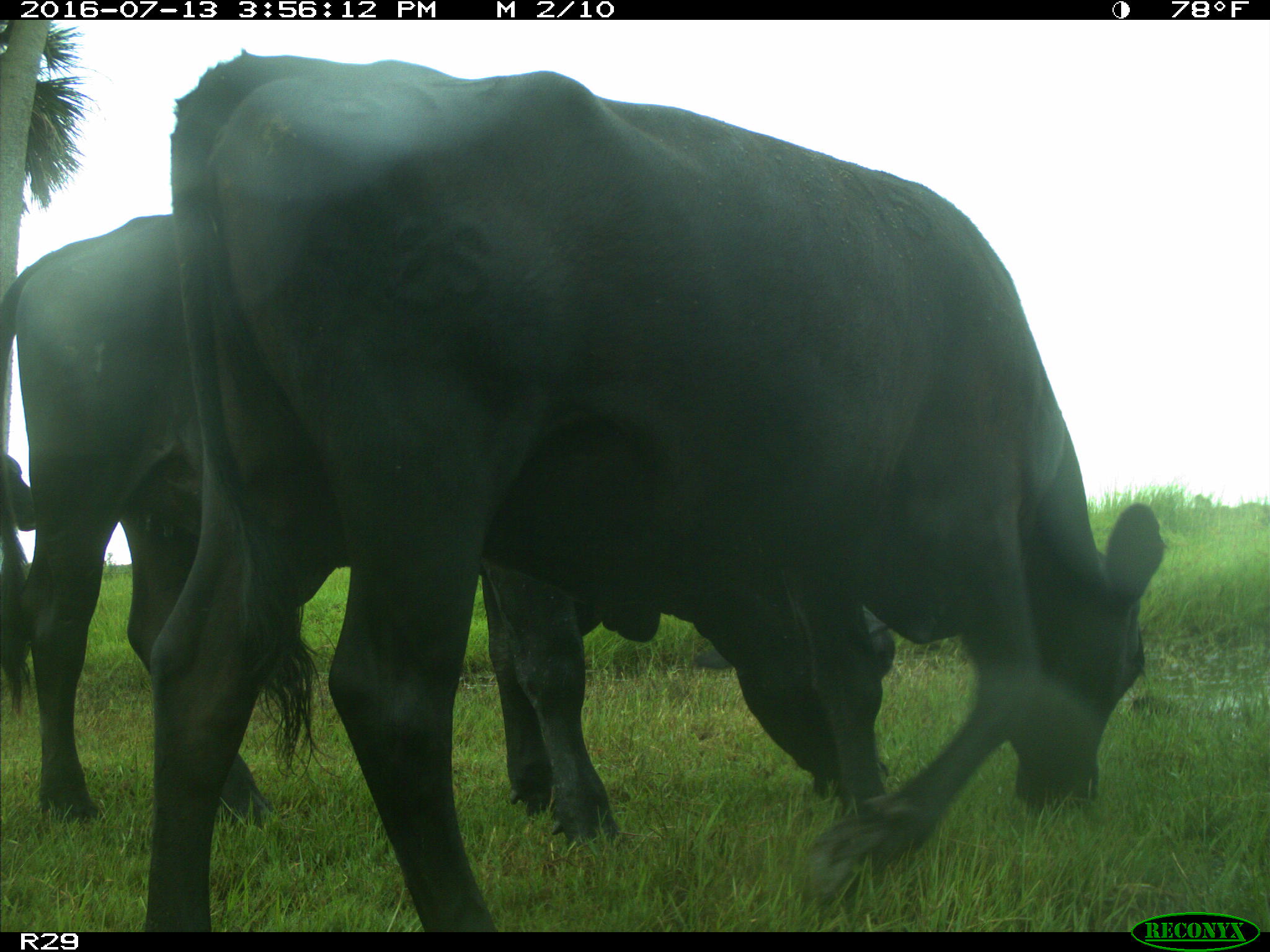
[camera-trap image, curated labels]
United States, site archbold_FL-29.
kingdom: Animalia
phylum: Chordata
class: Mammalia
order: Artiodactyla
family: Bovidae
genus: Bos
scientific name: Bos taurus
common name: domestic cow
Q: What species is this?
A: Bos taurus (domestic cow).